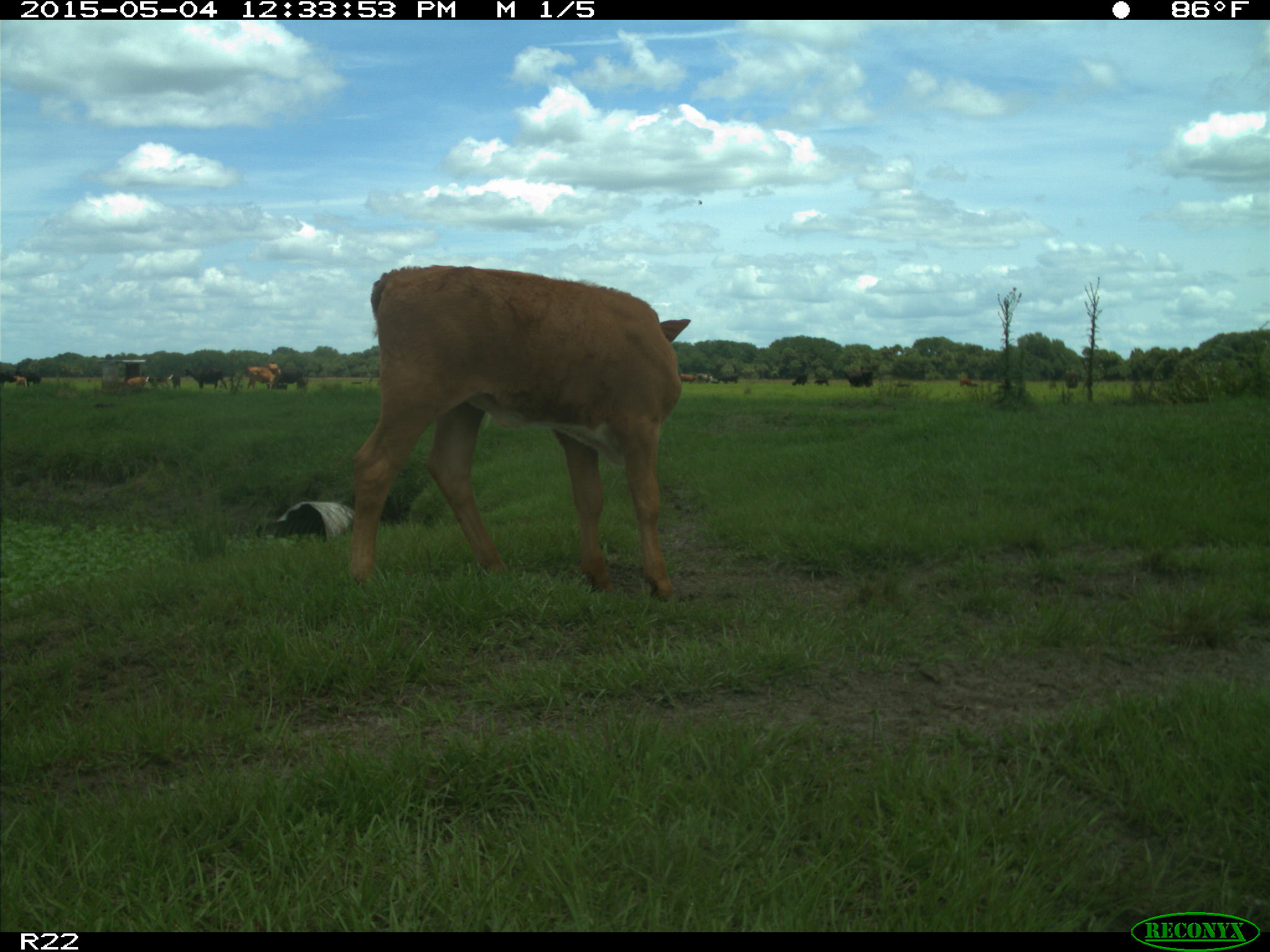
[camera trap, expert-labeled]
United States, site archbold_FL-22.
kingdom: Animalia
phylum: Chordata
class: Mammalia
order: Artiodactyla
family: Bovidae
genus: Bos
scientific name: Bos taurus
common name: domestic cow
Bos taurus (domestic cow).